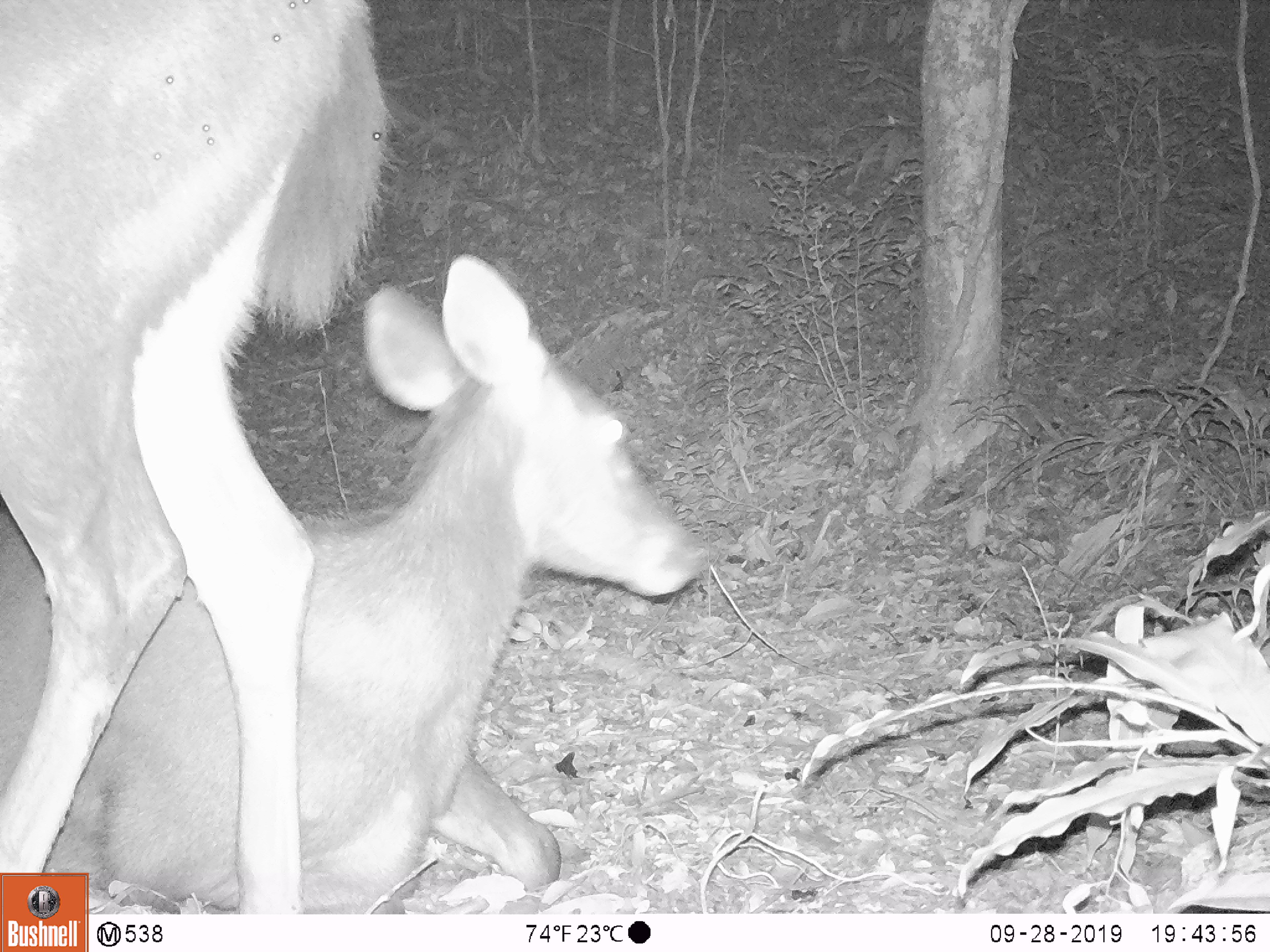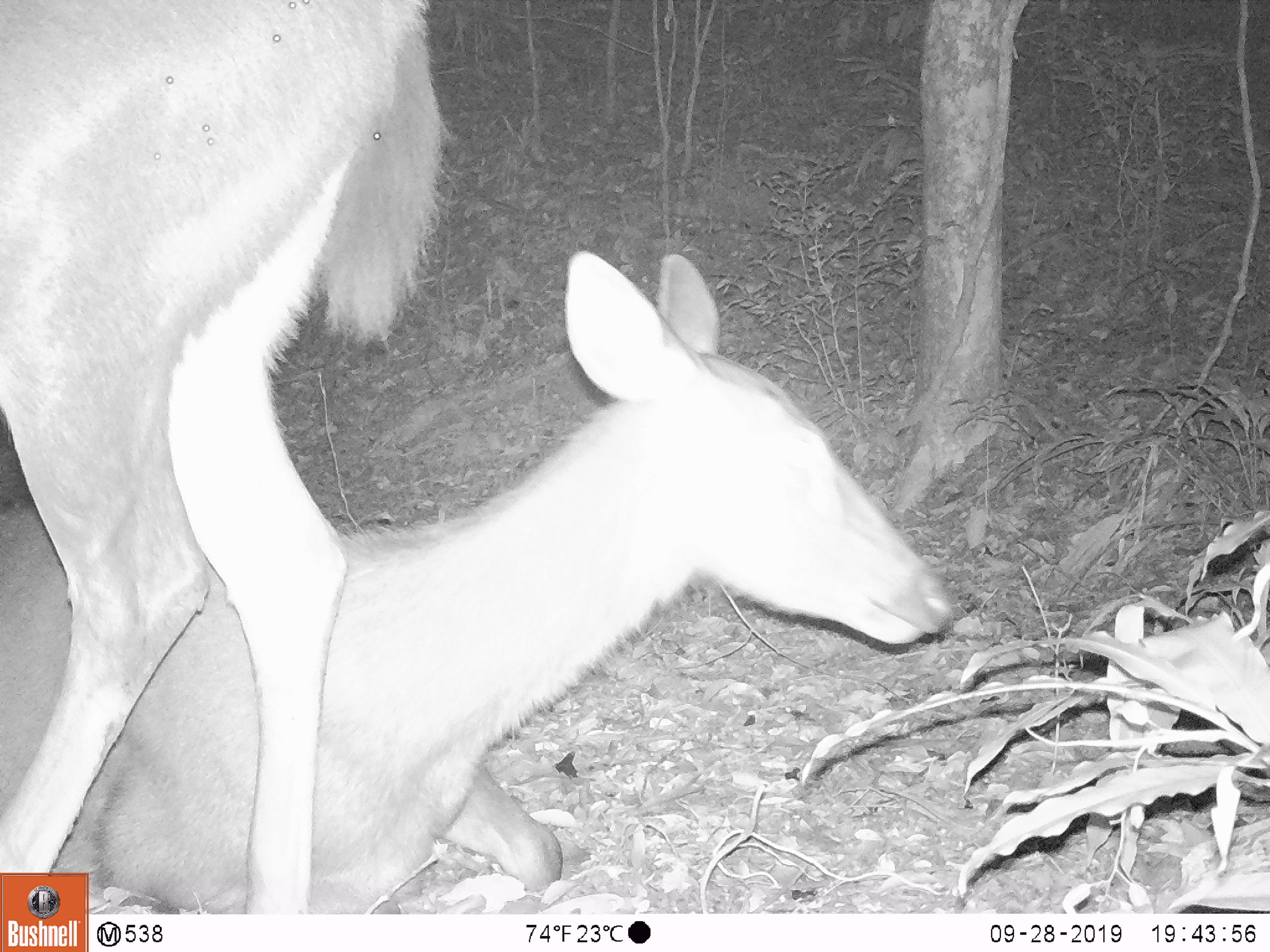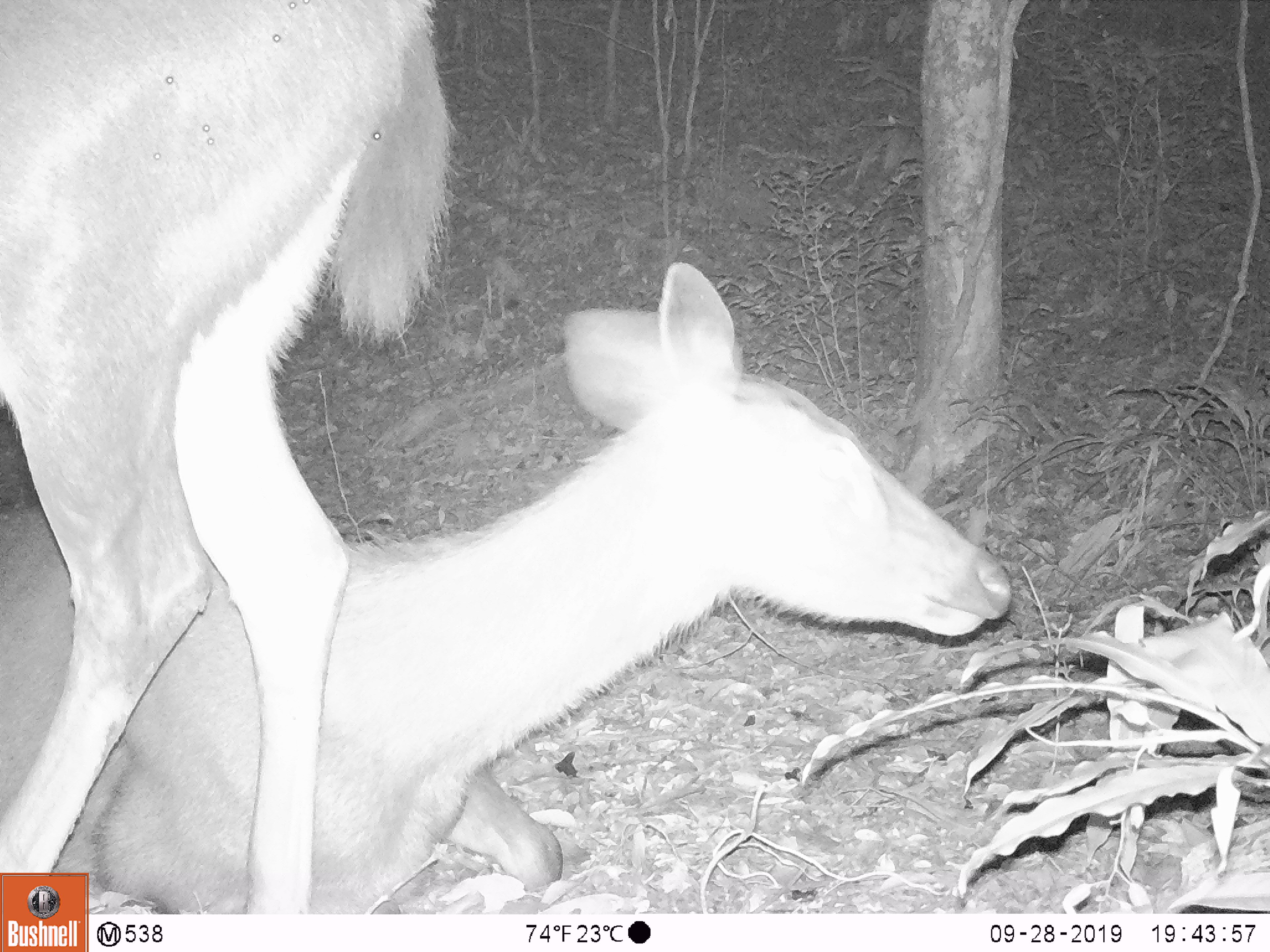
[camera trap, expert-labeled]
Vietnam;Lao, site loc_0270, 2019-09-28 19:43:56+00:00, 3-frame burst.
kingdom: Animalia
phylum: Chordata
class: Mammalia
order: Artiodactyla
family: Cervidae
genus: Rusa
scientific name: Rusa unicolor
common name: sambar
Sambar (Rusa unicolor). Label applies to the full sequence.